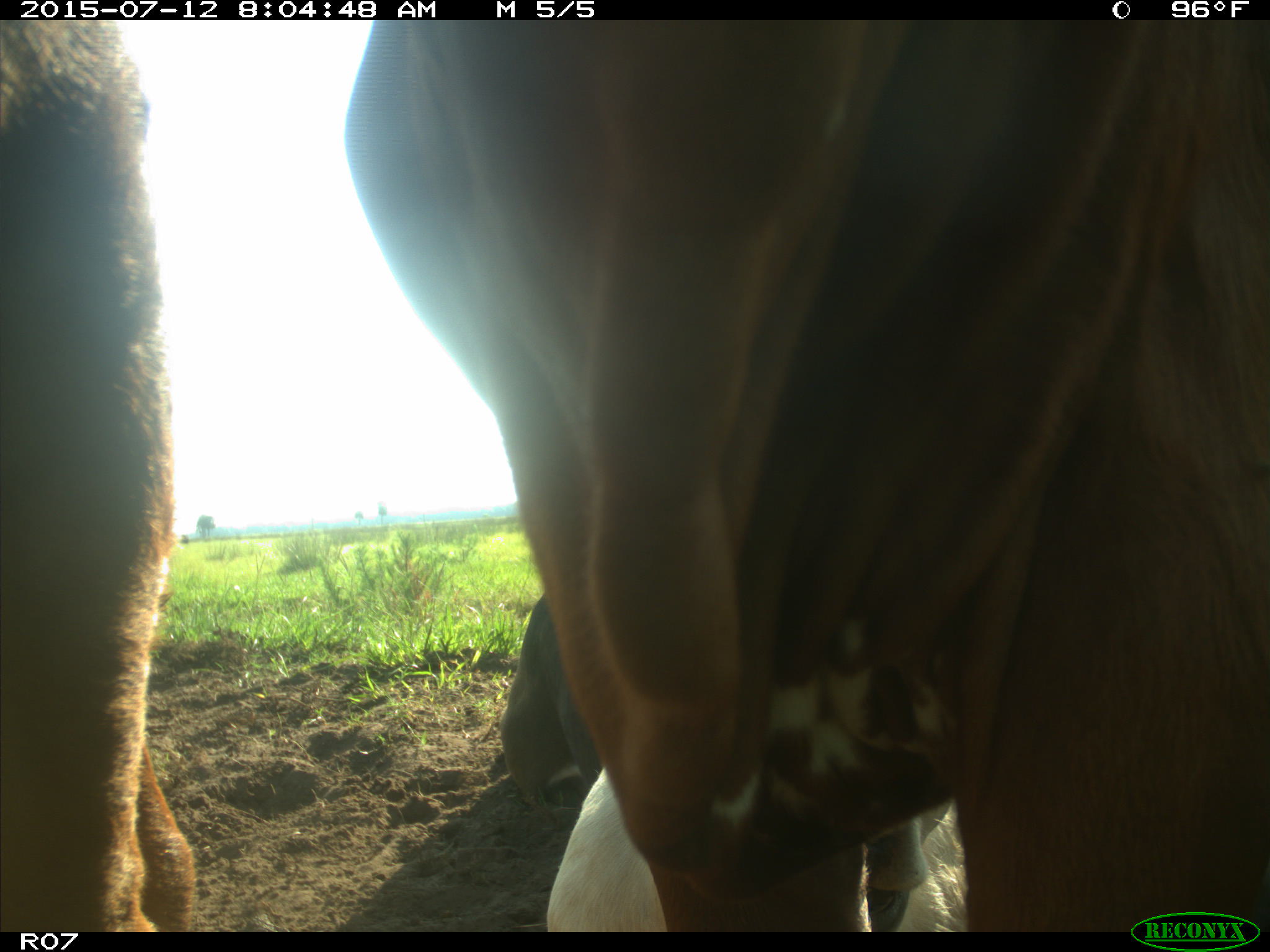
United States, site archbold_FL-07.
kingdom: Animalia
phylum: Chordata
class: Mammalia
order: Artiodactyla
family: Bovidae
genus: Bos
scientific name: Bos taurus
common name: domestic cow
Bos taurus (domestic cow).